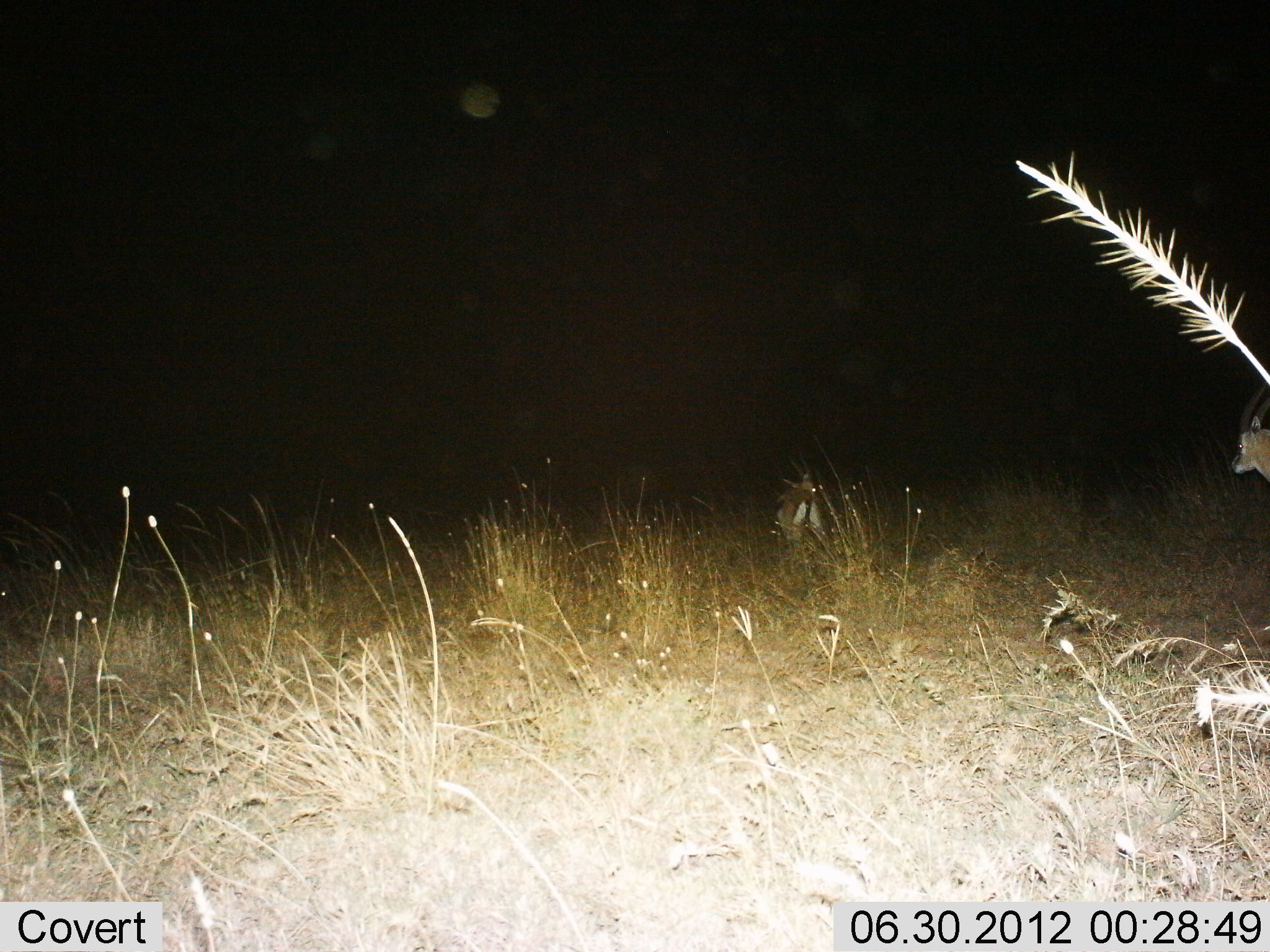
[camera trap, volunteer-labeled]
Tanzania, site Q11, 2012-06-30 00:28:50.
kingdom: Animalia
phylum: Chordata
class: Mammalia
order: Artiodactyla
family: Bovidae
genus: Eudorcas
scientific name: Eudorcas thomsonii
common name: thomson's gazelle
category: gazellethomsons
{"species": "gazellethomsons (thomson's gazelle) (Eudorcas thomsonii)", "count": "2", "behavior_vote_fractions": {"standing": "70%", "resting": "0%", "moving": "40%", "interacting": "0%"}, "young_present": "0%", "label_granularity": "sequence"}